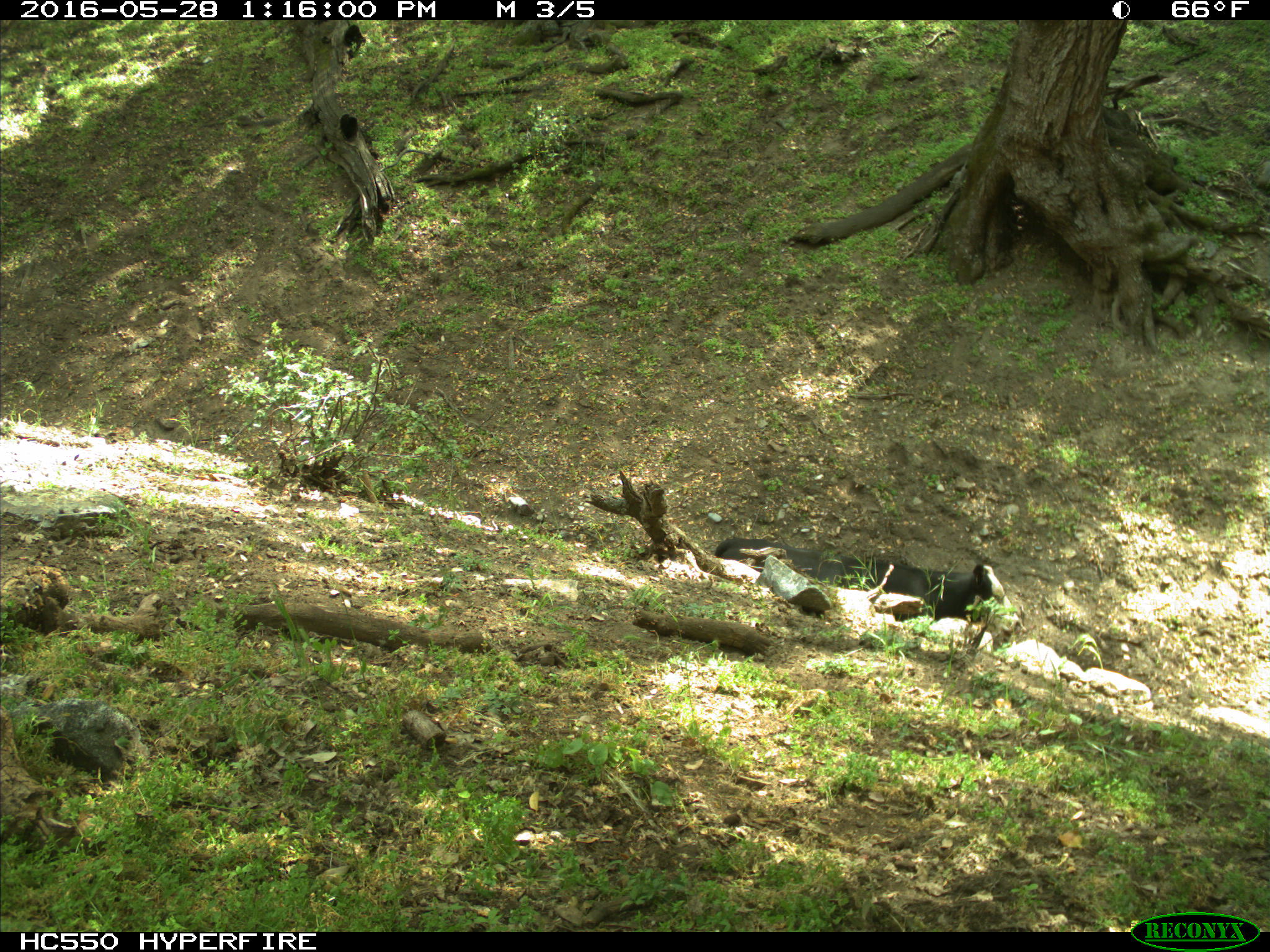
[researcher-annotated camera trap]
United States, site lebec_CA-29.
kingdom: Animalia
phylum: Chordata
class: Mammalia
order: Artiodactyla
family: Bovidae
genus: Bos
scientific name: Bos taurus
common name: domestic cow